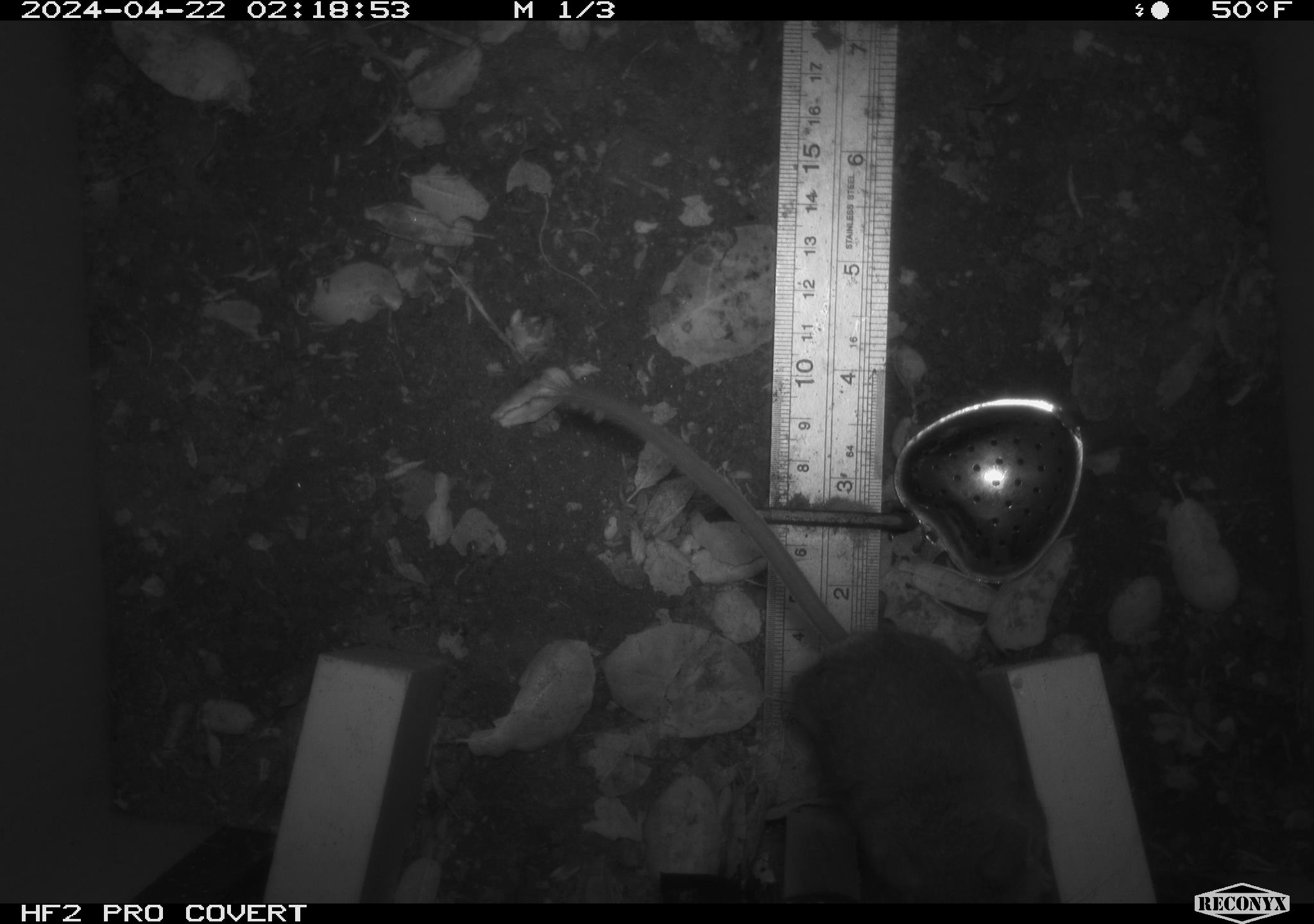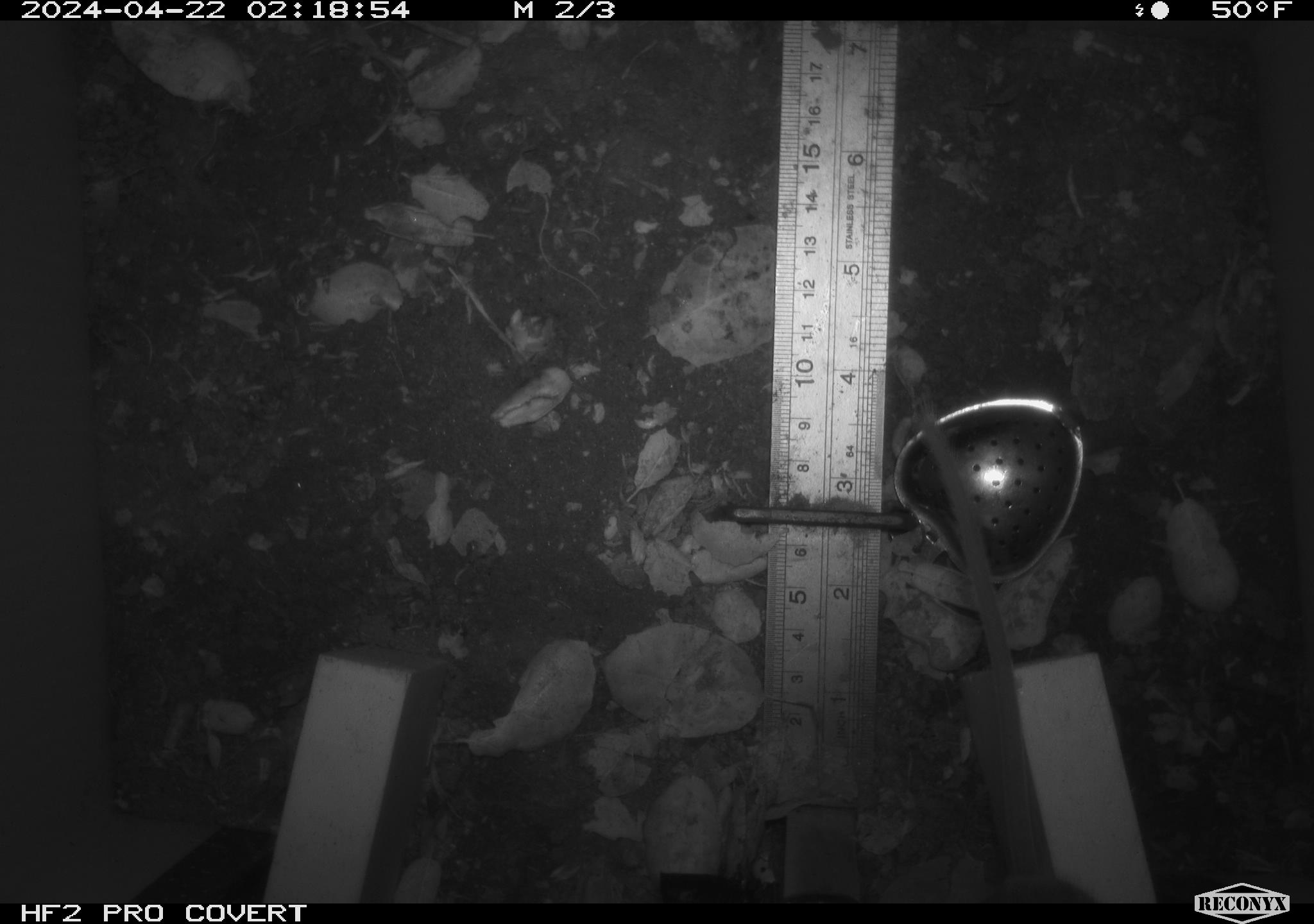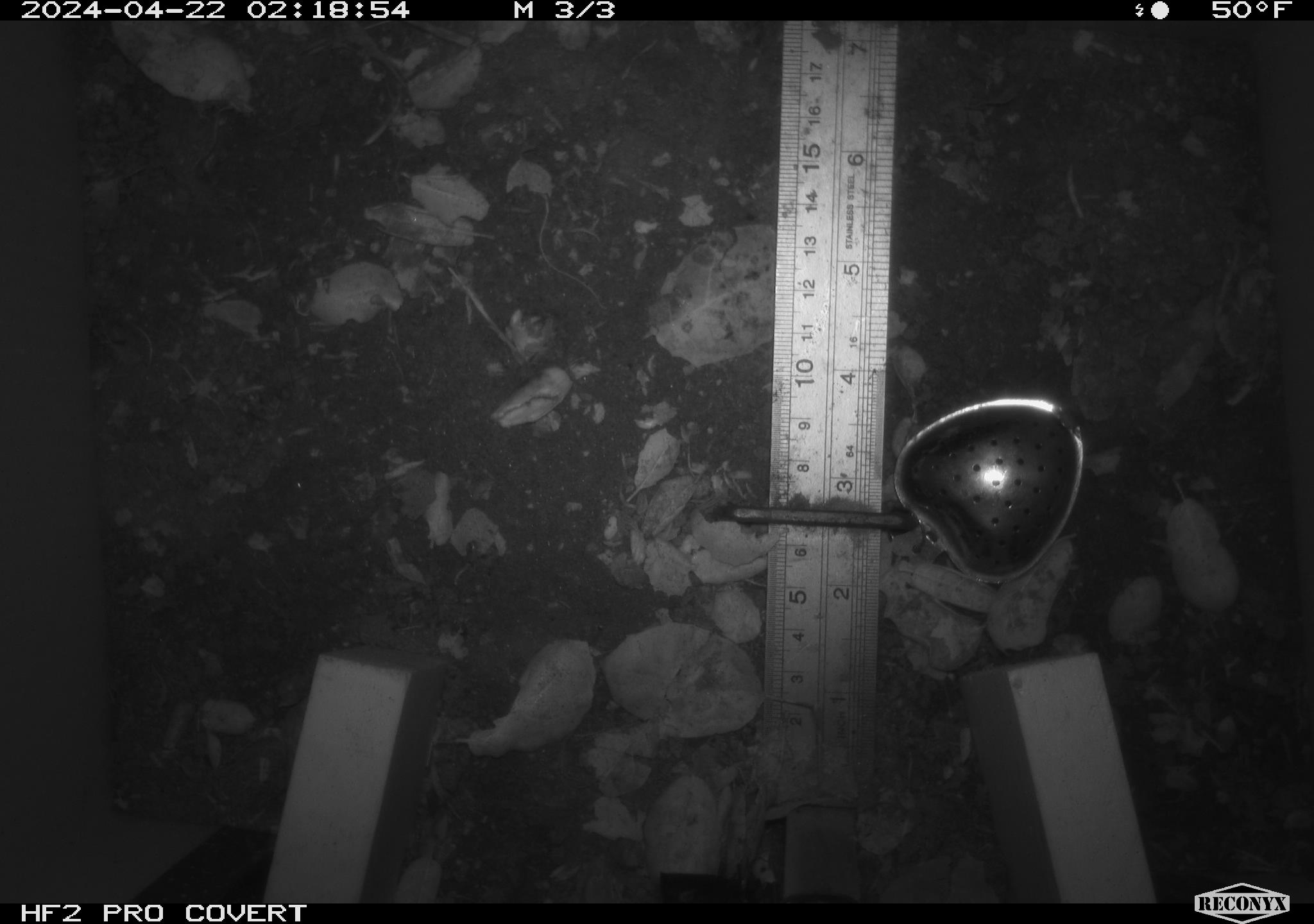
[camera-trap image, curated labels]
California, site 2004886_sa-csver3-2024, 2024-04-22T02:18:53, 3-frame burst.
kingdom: Animalia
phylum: Chordata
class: Mammalia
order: Rodentia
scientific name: Rodentia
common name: rodent